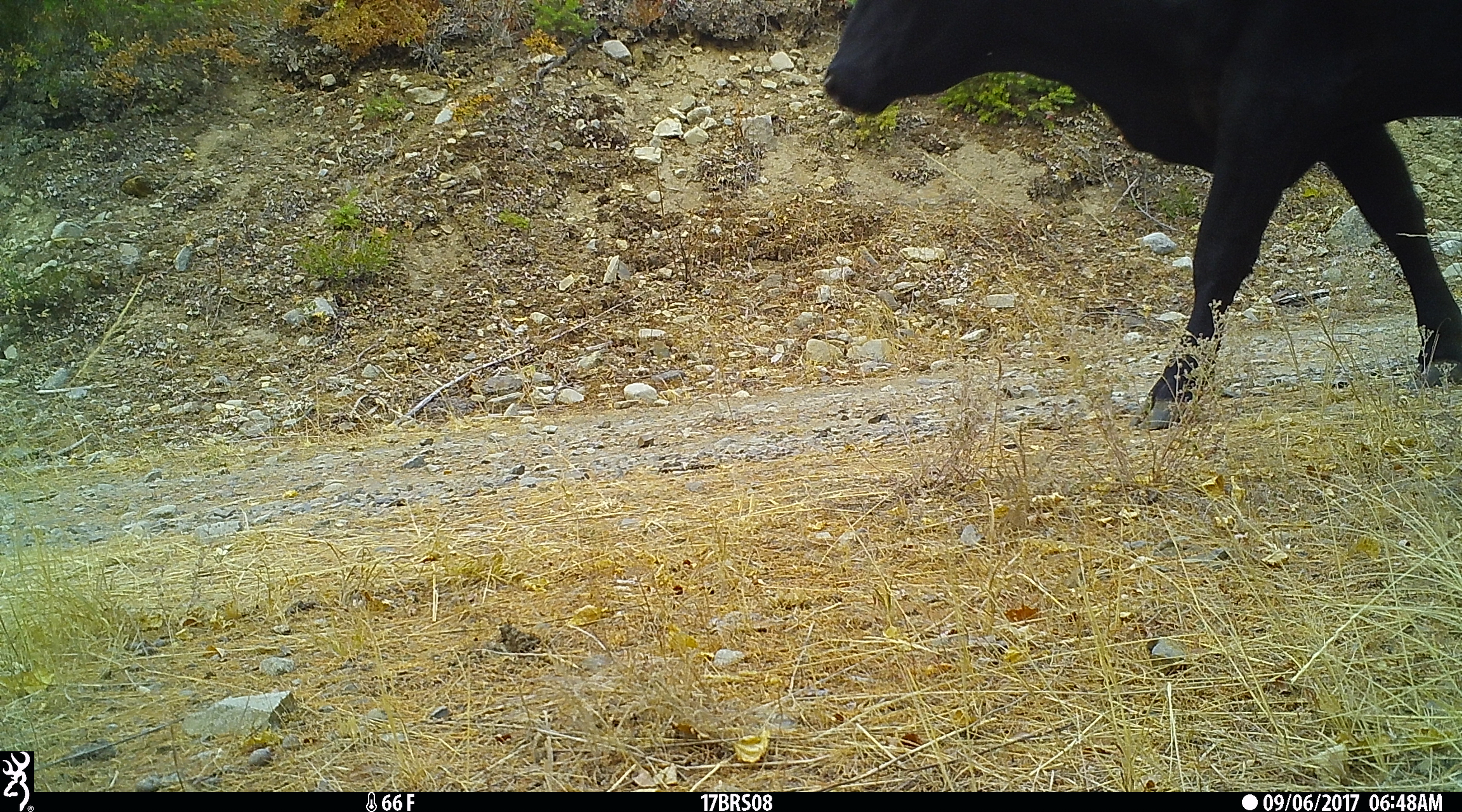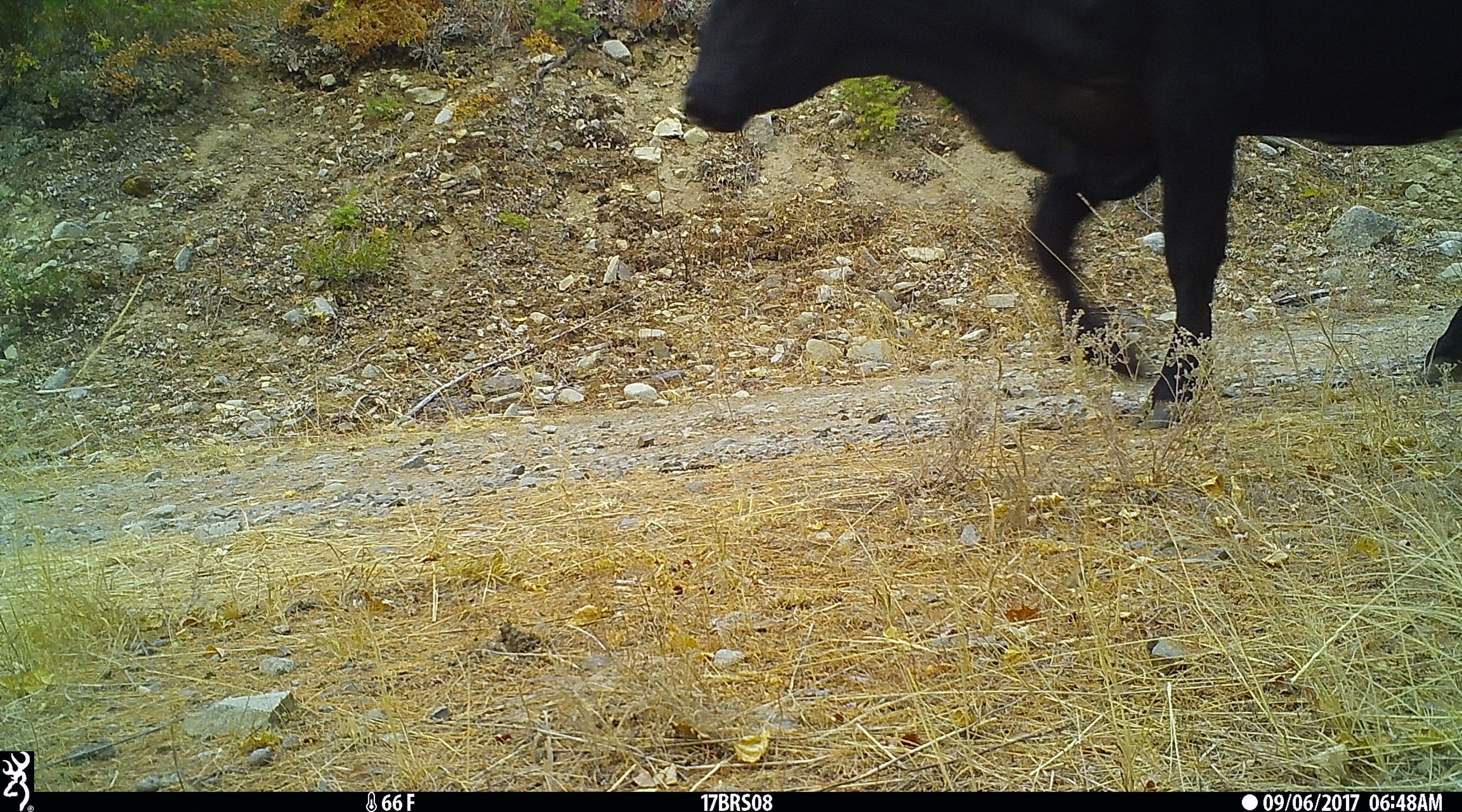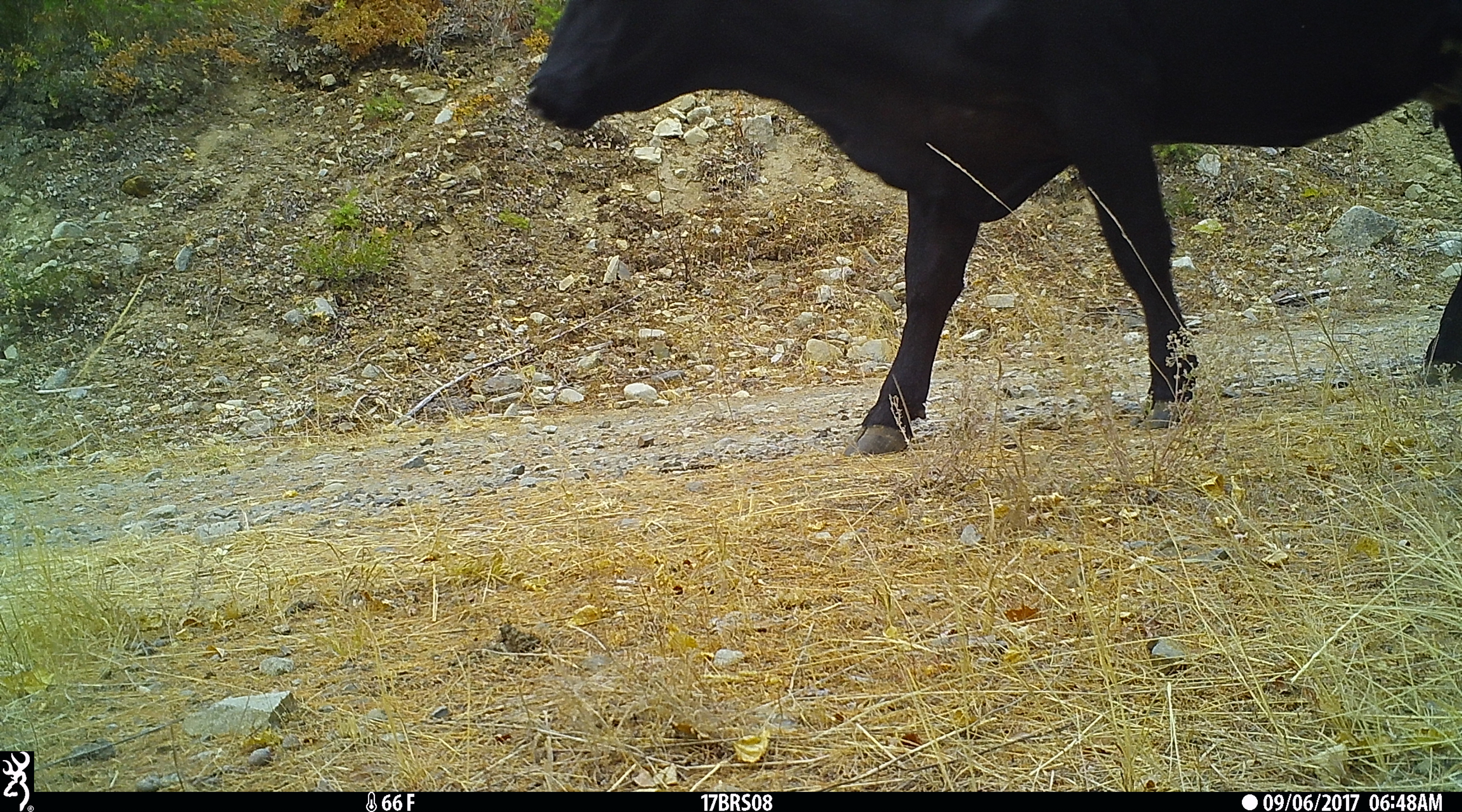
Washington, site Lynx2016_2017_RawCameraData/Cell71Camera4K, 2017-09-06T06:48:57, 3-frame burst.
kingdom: Animalia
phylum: Chordata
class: Mammalia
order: Artiodactyla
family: Bovidae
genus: Bos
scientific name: Bos taurus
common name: domestic cattle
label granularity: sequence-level